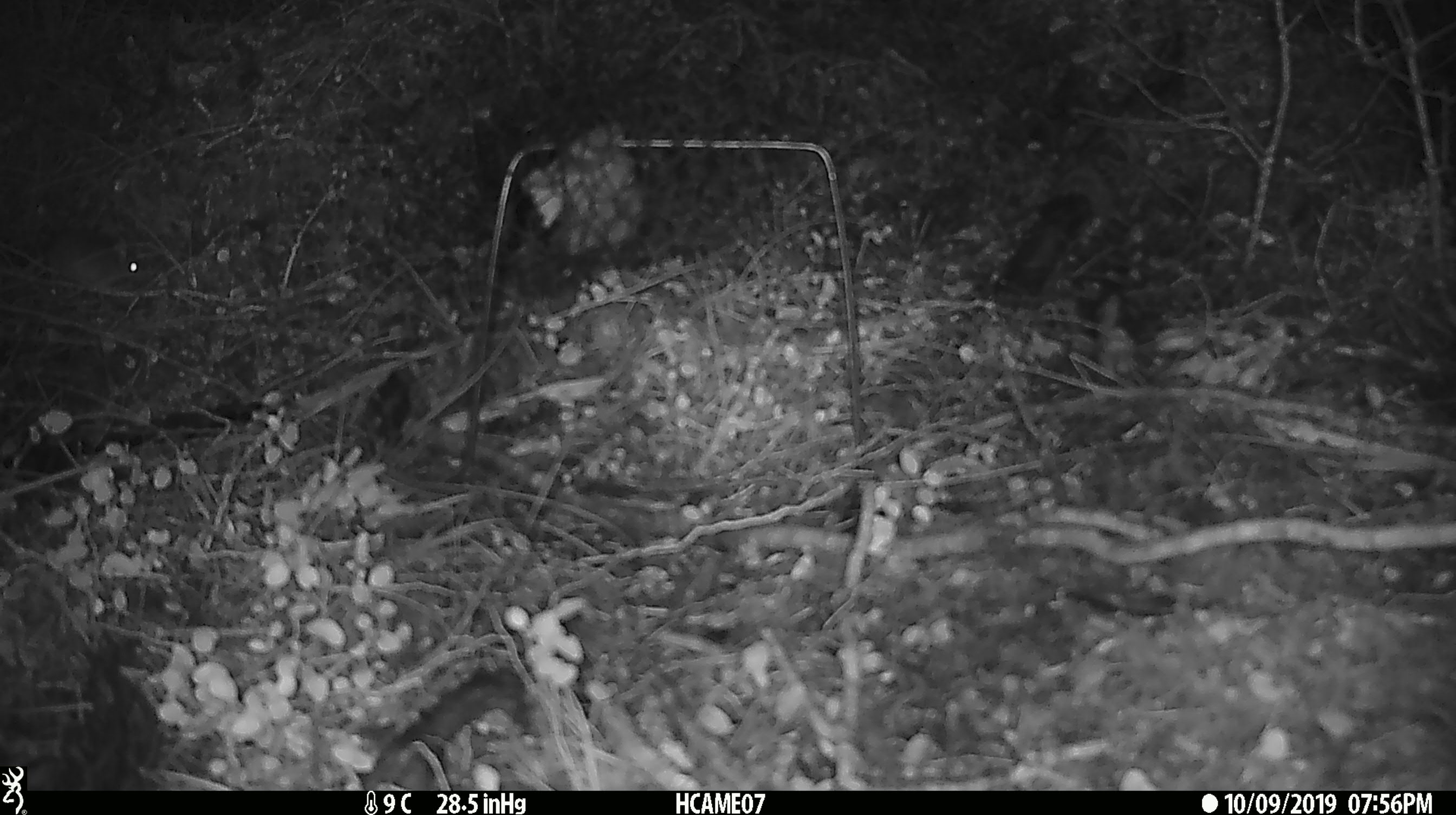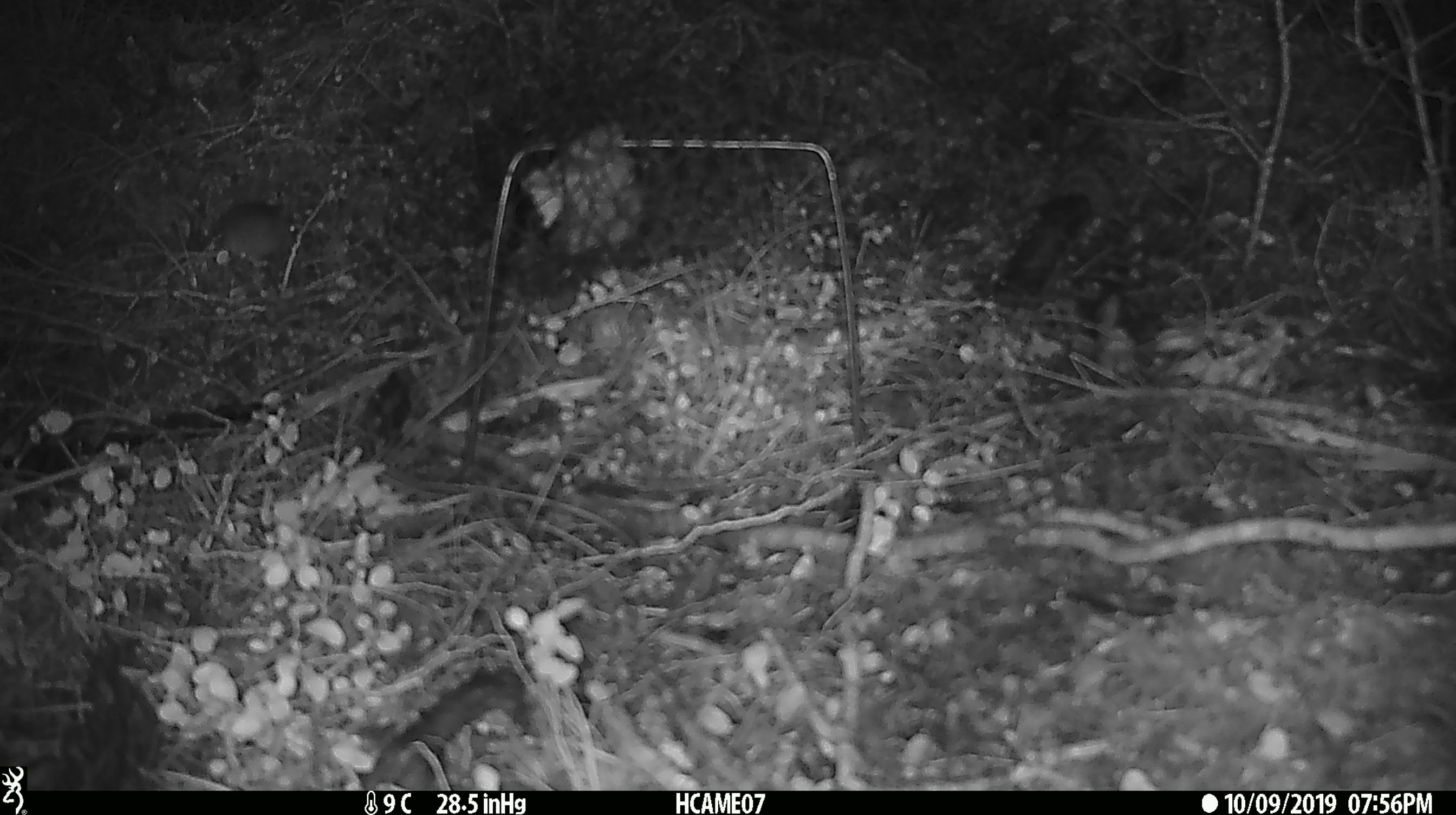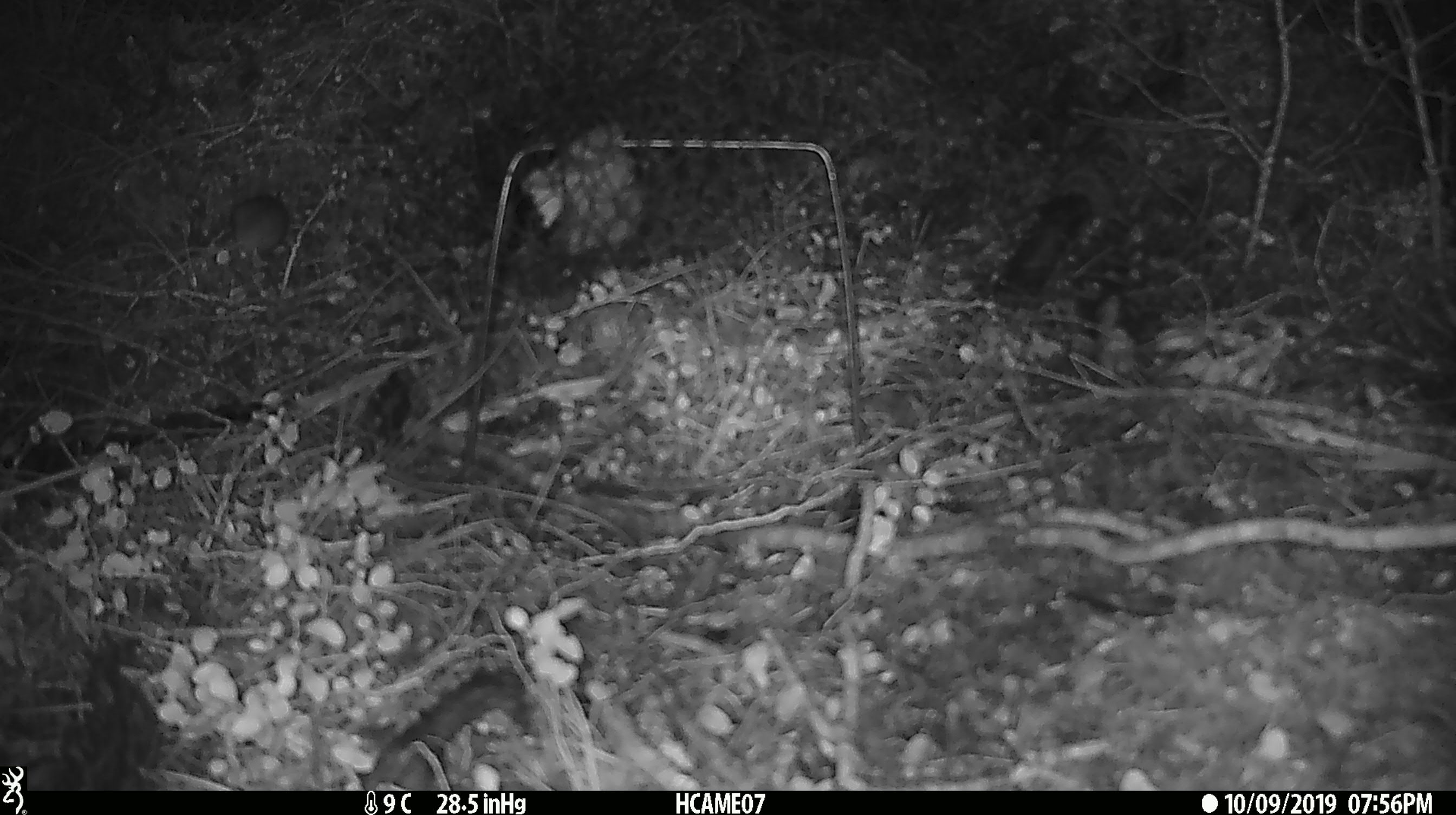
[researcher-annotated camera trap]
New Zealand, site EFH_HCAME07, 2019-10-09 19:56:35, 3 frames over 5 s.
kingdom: Animalia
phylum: Chordata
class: Mammalia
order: Rodentia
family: Muridae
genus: Mus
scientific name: Mus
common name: mouse